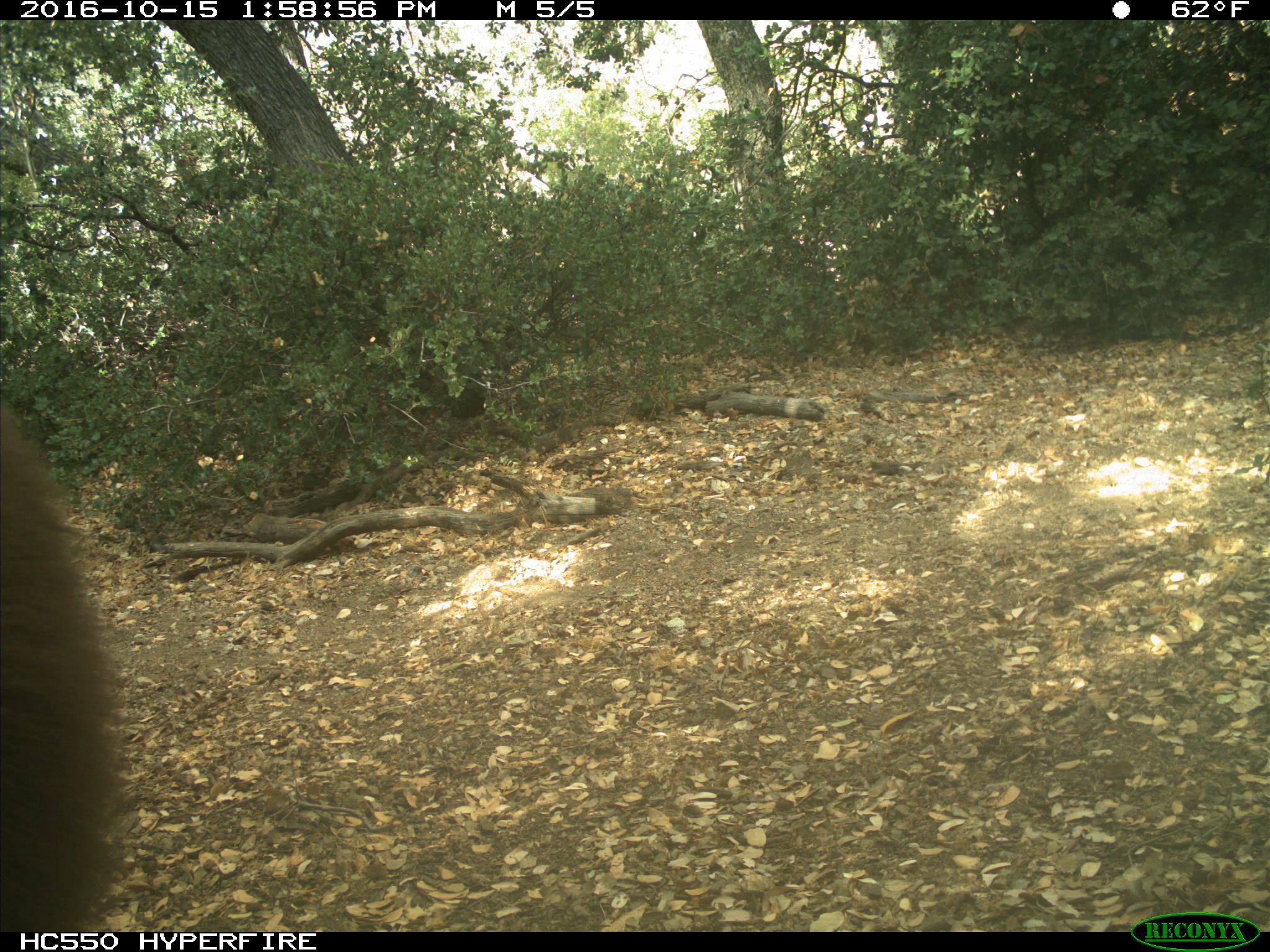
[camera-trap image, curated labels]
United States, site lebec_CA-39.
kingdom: Animalia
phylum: Chordata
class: Mammalia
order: Carnivora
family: Ursidae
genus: Ursus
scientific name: Ursus americanus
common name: american black bear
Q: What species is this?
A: Ursus americanus (american black bear).